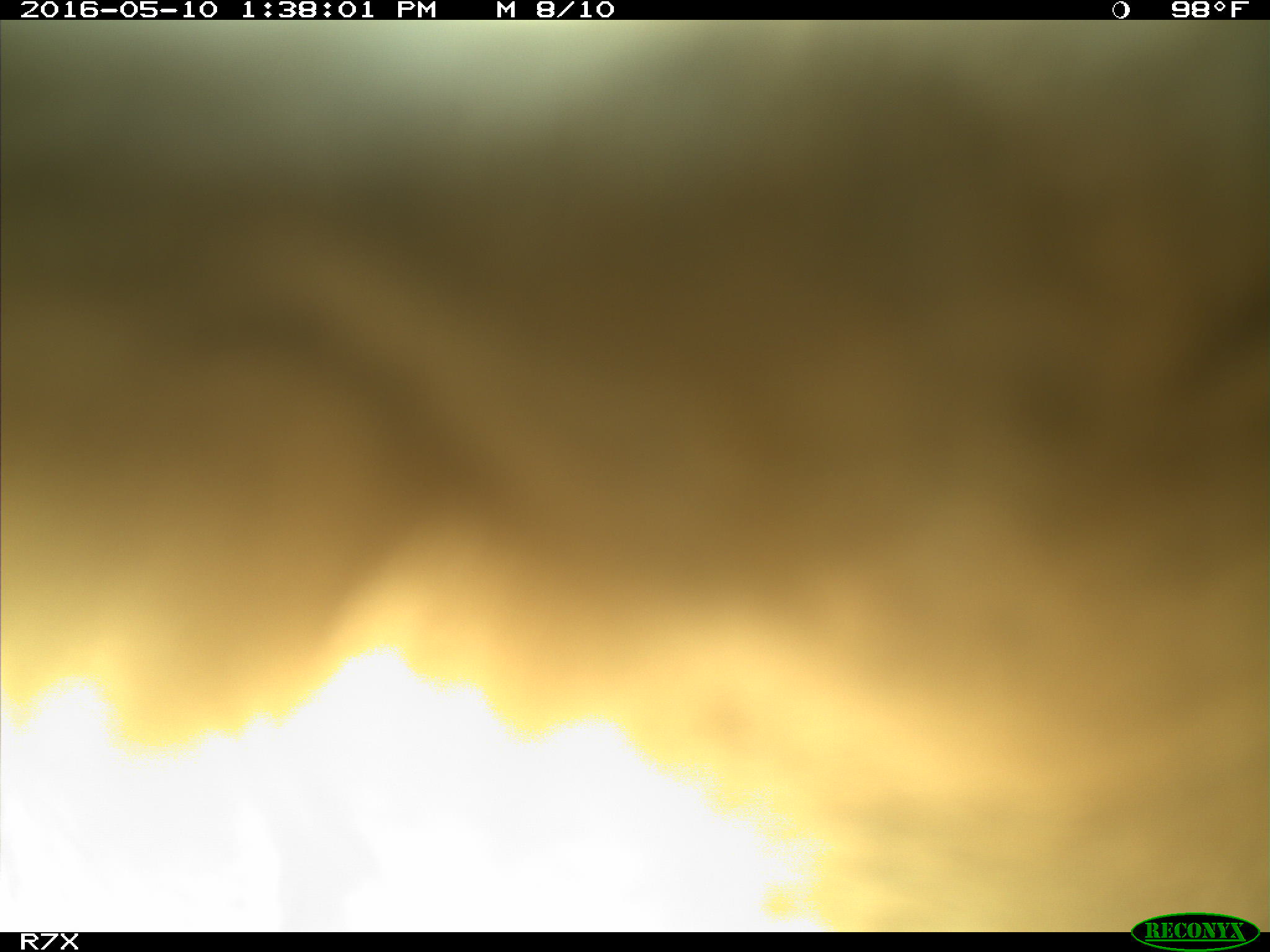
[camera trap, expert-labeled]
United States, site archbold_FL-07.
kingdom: Animalia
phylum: Chordata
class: Mammalia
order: Artiodactyla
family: Bovidae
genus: Bos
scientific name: Bos taurus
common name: domestic cow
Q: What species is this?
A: Bos taurus (domestic cow).